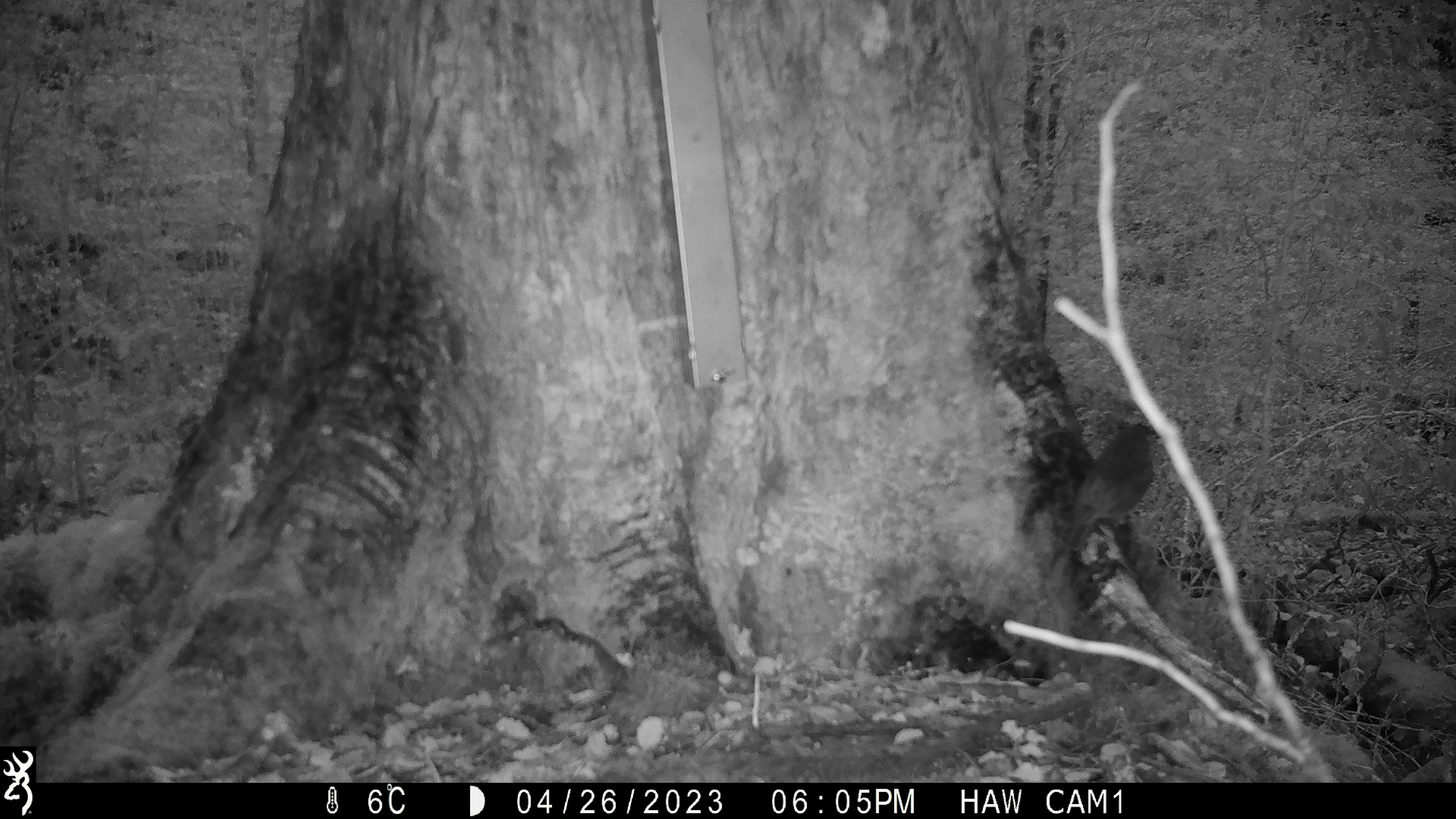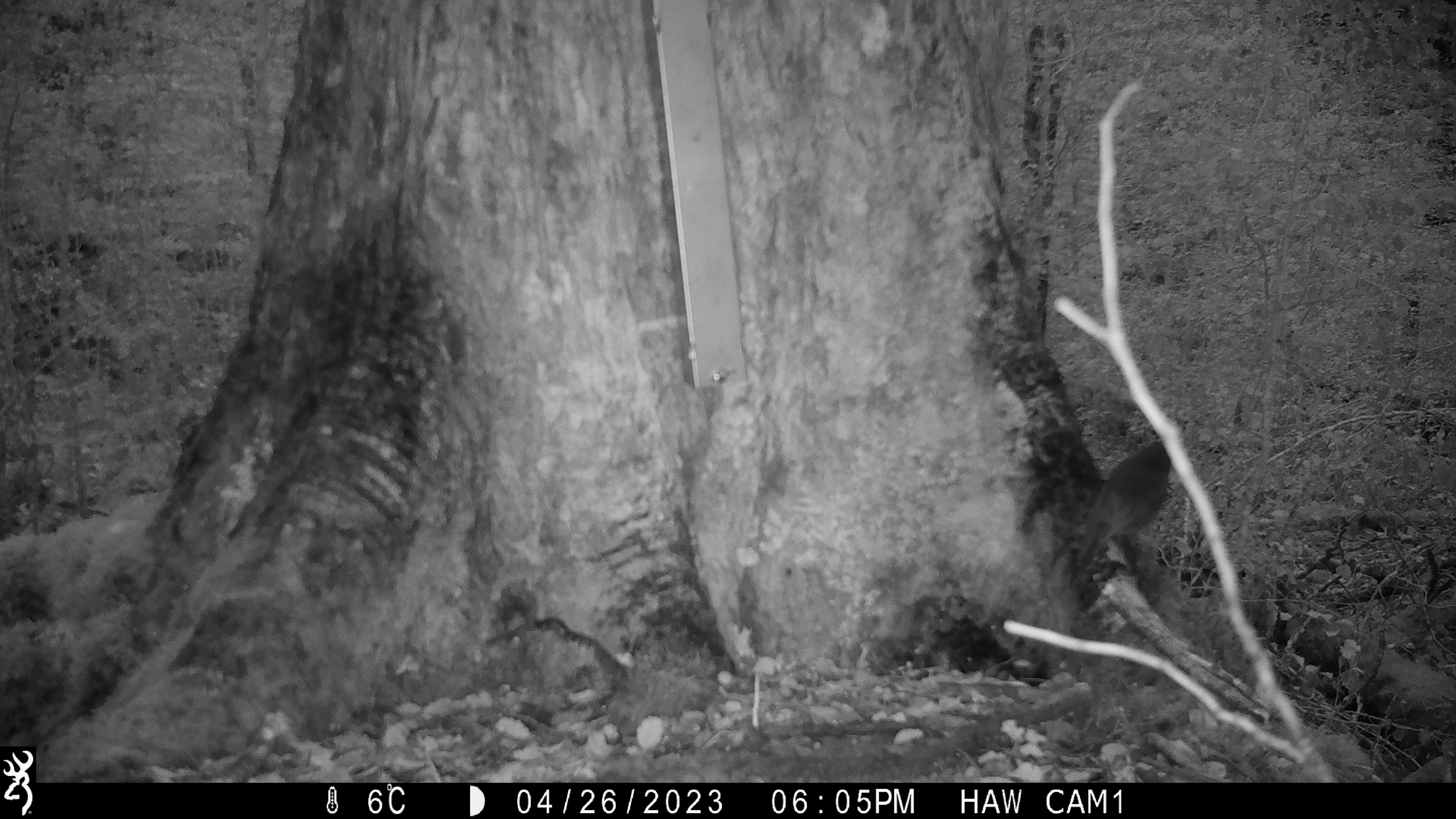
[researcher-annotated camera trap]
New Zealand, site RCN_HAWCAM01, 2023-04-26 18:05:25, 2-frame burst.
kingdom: Animalia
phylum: Chordata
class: Aves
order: Passeriformes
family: Petroicidae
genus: Petroica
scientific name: Petroica australis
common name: new zealand robin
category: robin